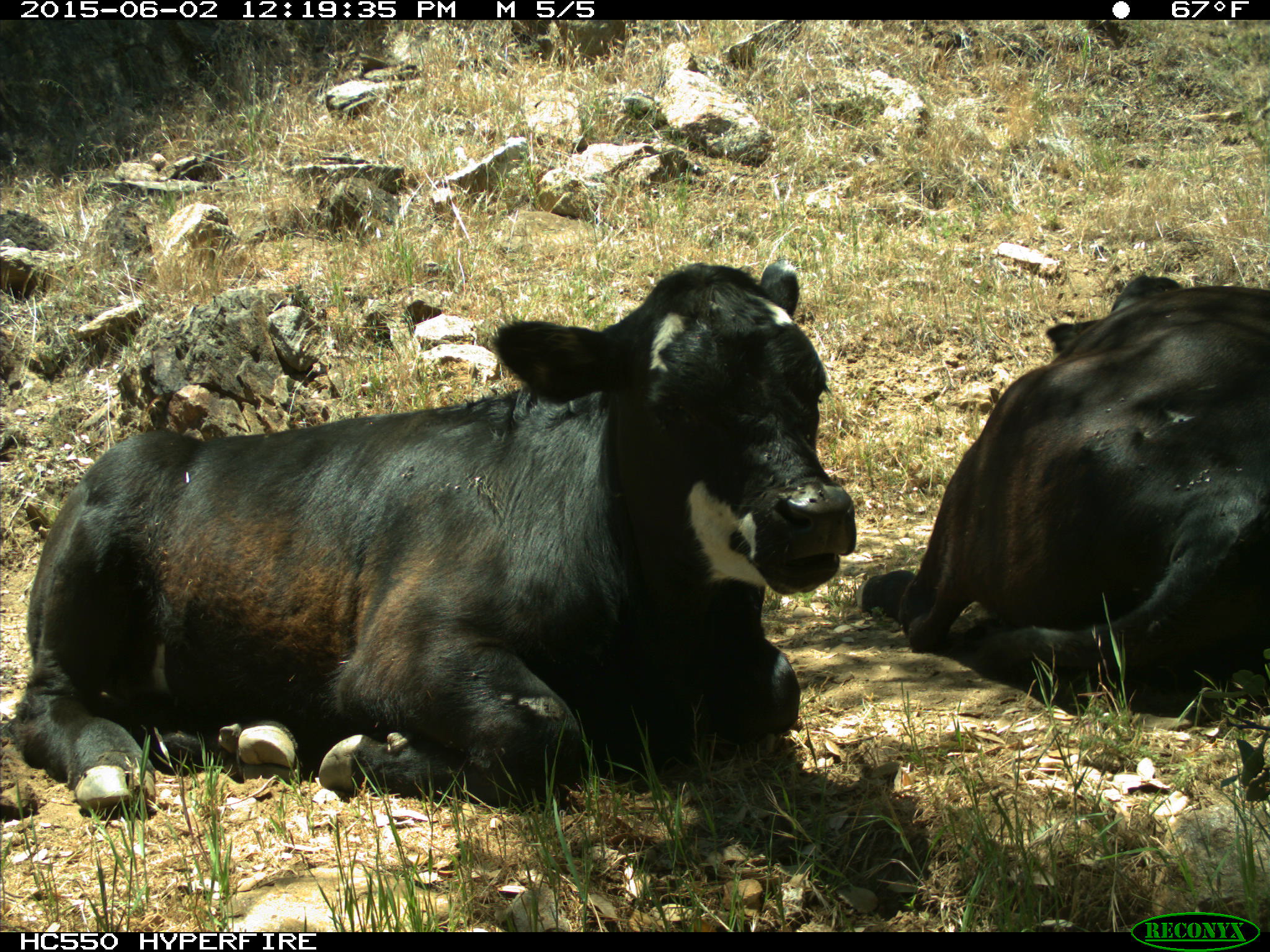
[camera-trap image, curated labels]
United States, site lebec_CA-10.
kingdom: Animalia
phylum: Chordata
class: Mammalia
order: Artiodactyla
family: Bovidae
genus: Bos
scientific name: Bos taurus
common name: domestic cow